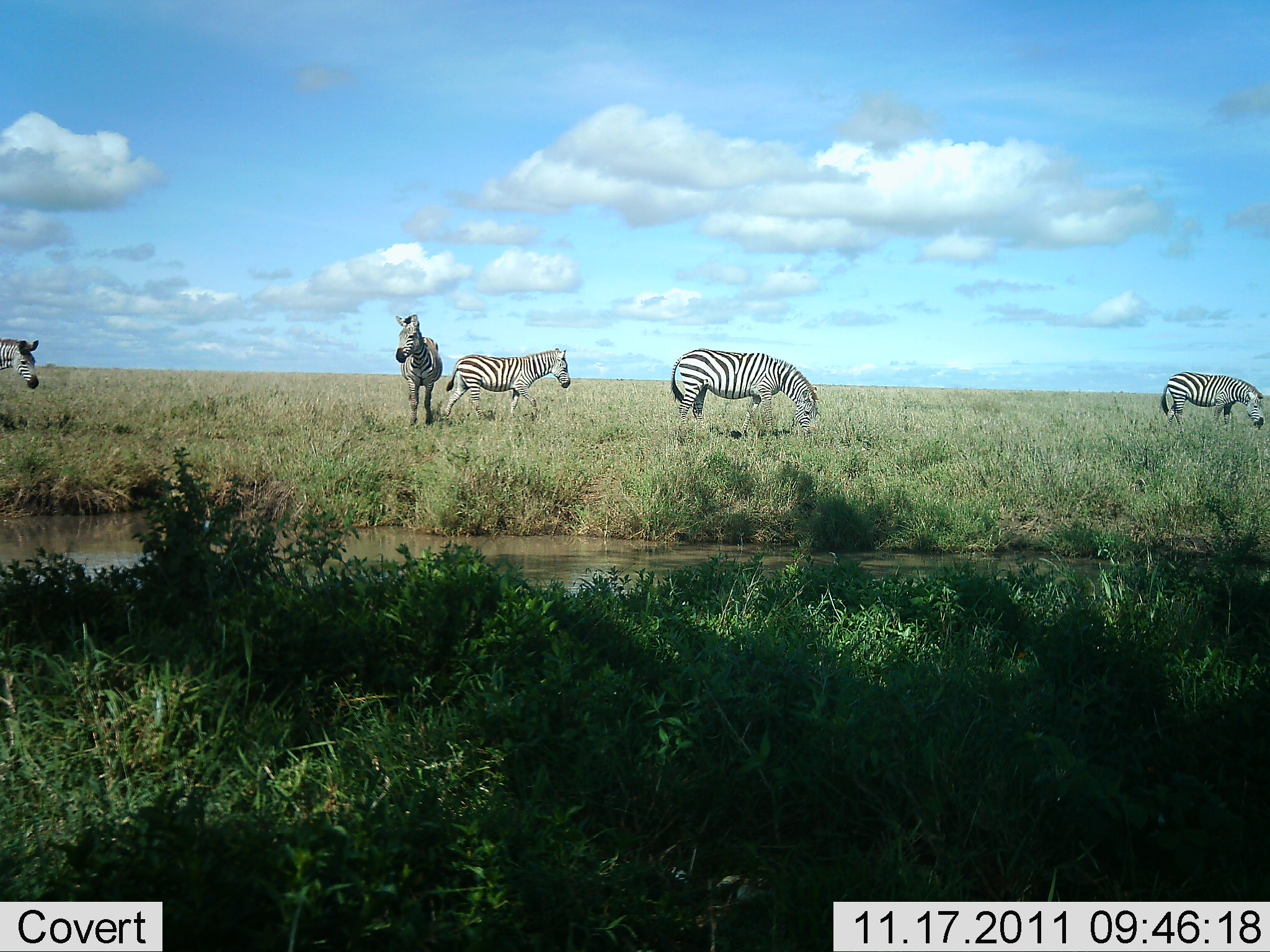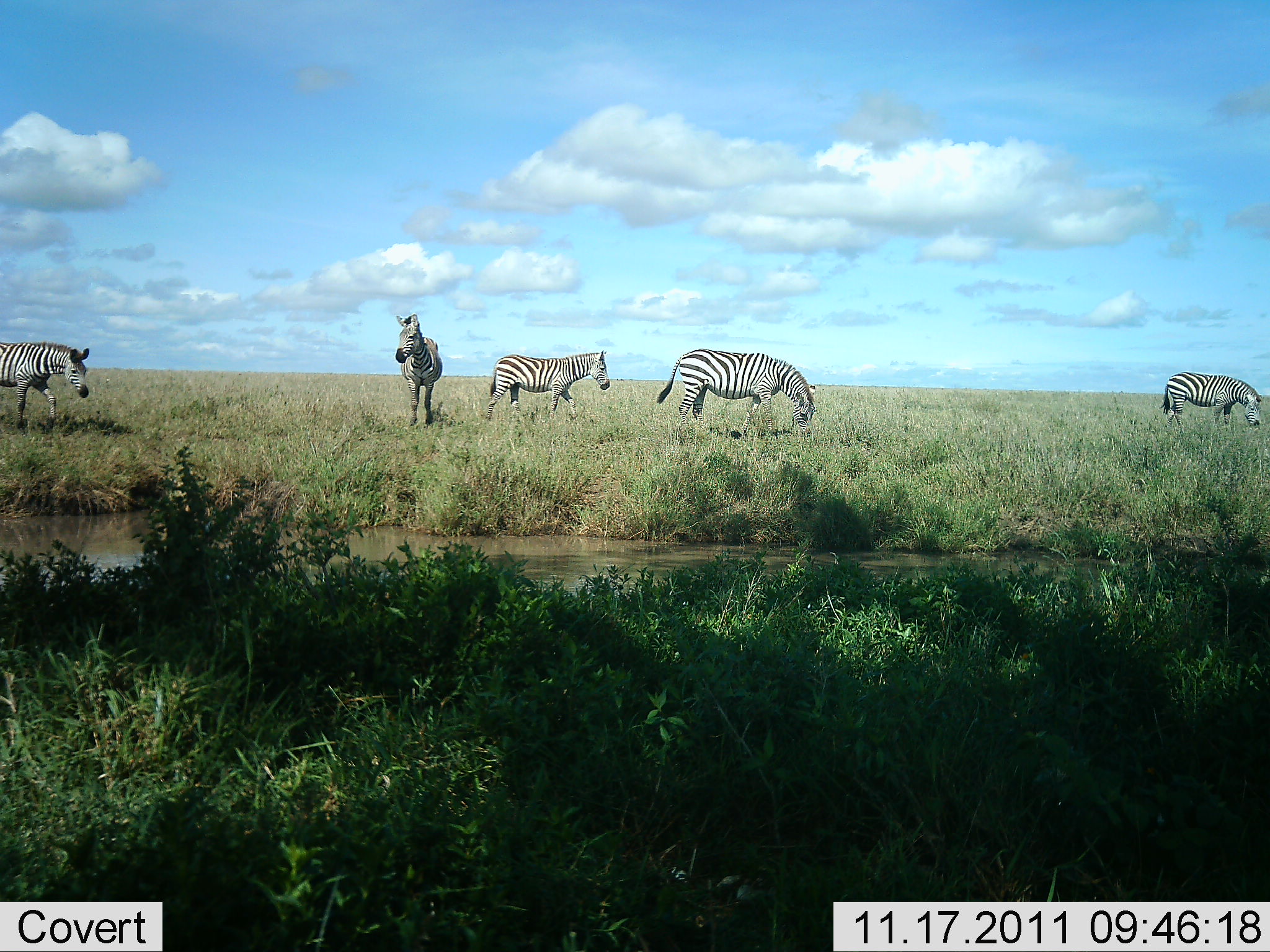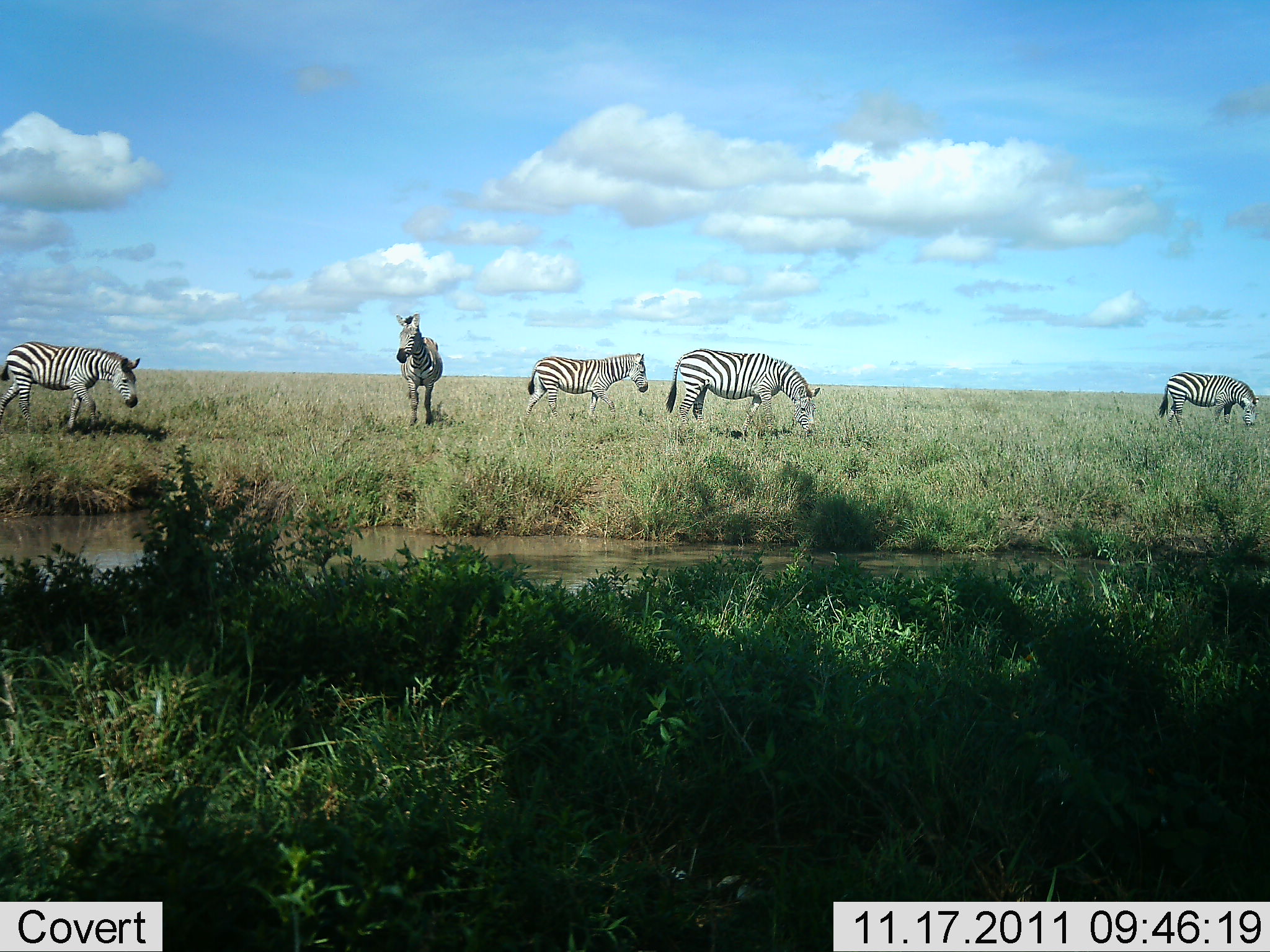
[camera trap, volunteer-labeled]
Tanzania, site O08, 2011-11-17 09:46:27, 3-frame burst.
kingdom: Animalia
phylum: Chordata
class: Mammalia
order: Perissodactyla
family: Equidae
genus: Equus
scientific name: Equus quagga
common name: plains zebra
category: zebra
Zebra (plains zebra) (Equus quagga), count 5. Behavior (volunteer vote fractions): standing 55%, resting 0%, moving 64%, interacting 0%. Young present (vote fraction): 0%. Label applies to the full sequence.